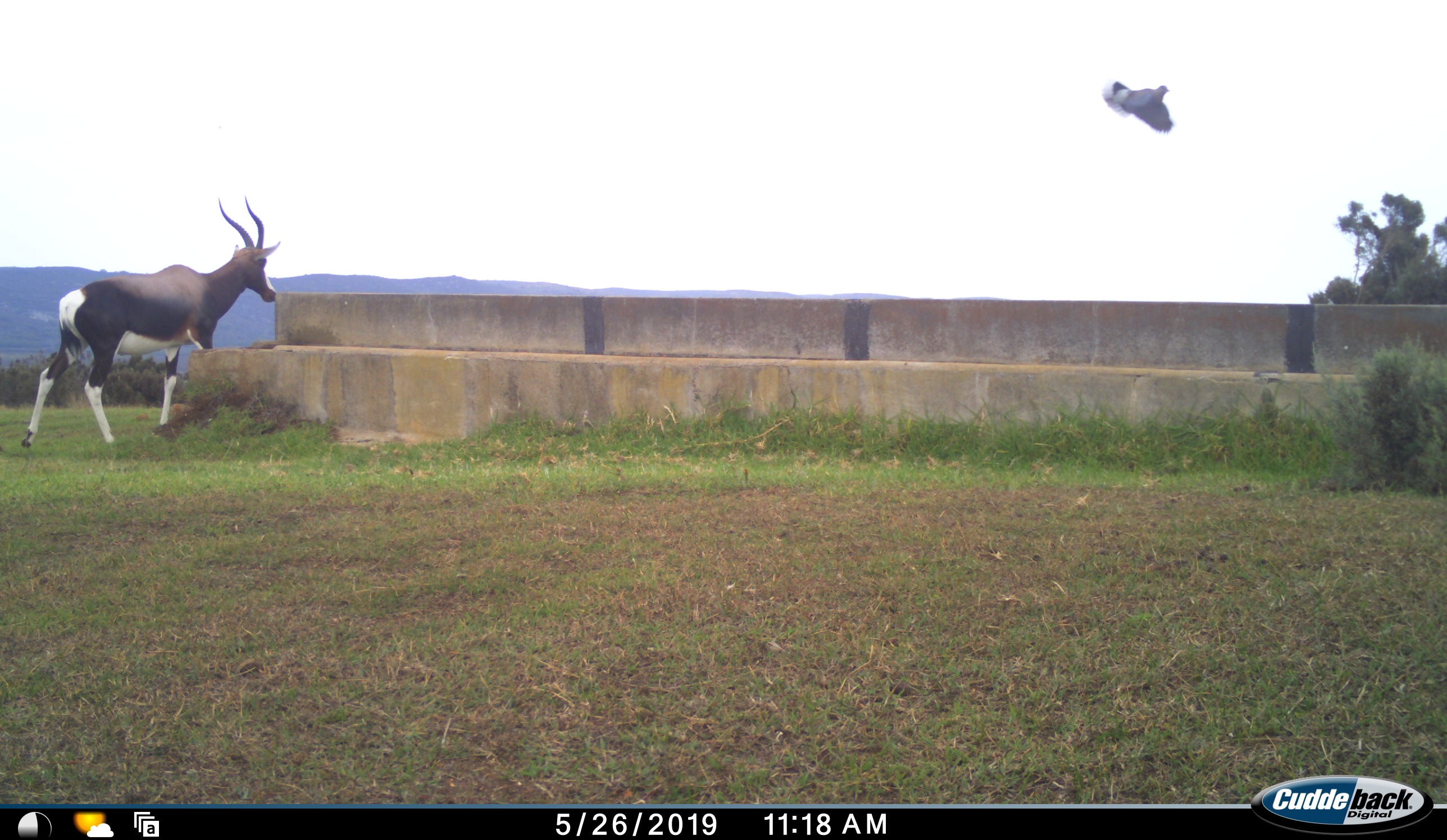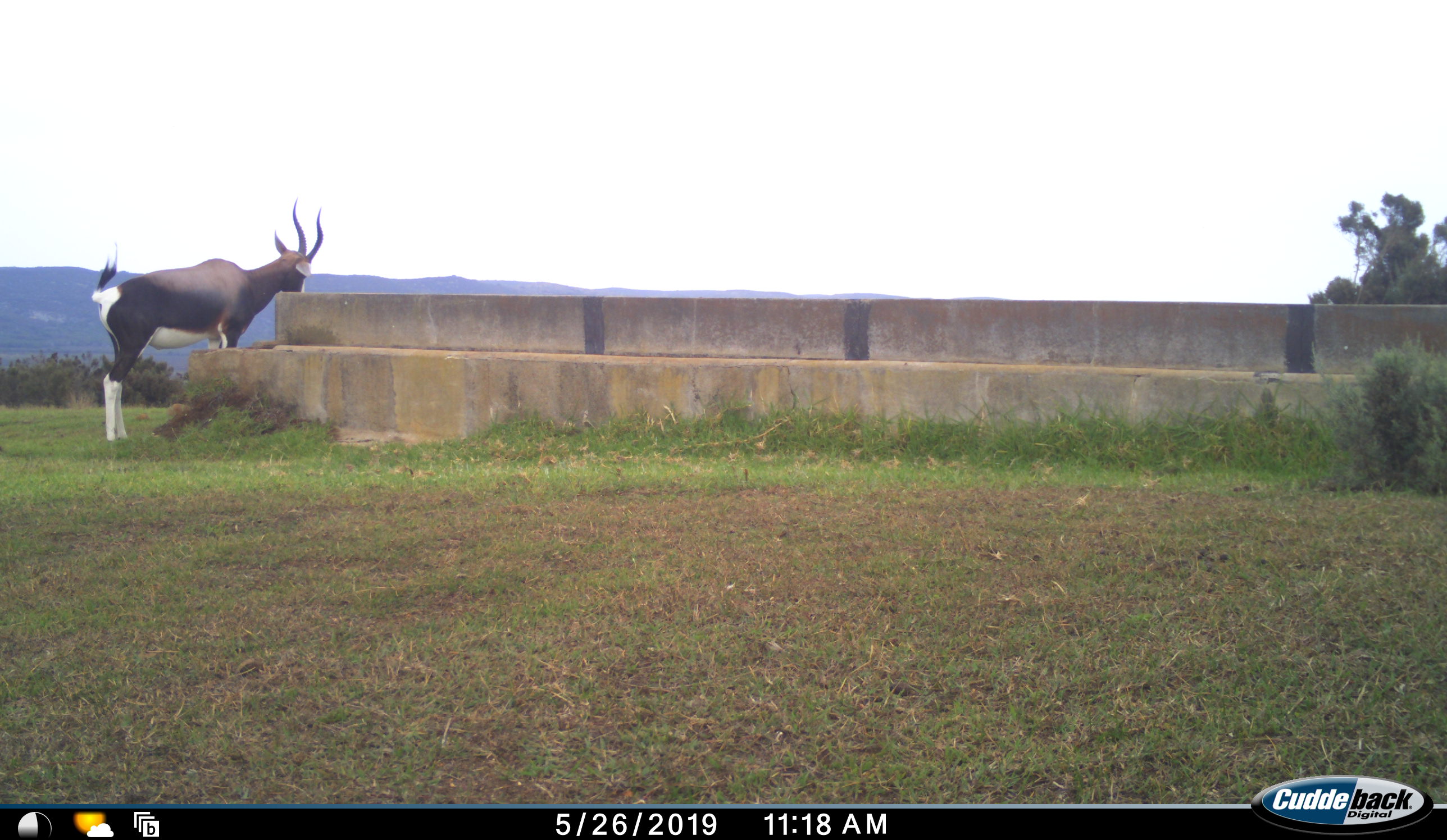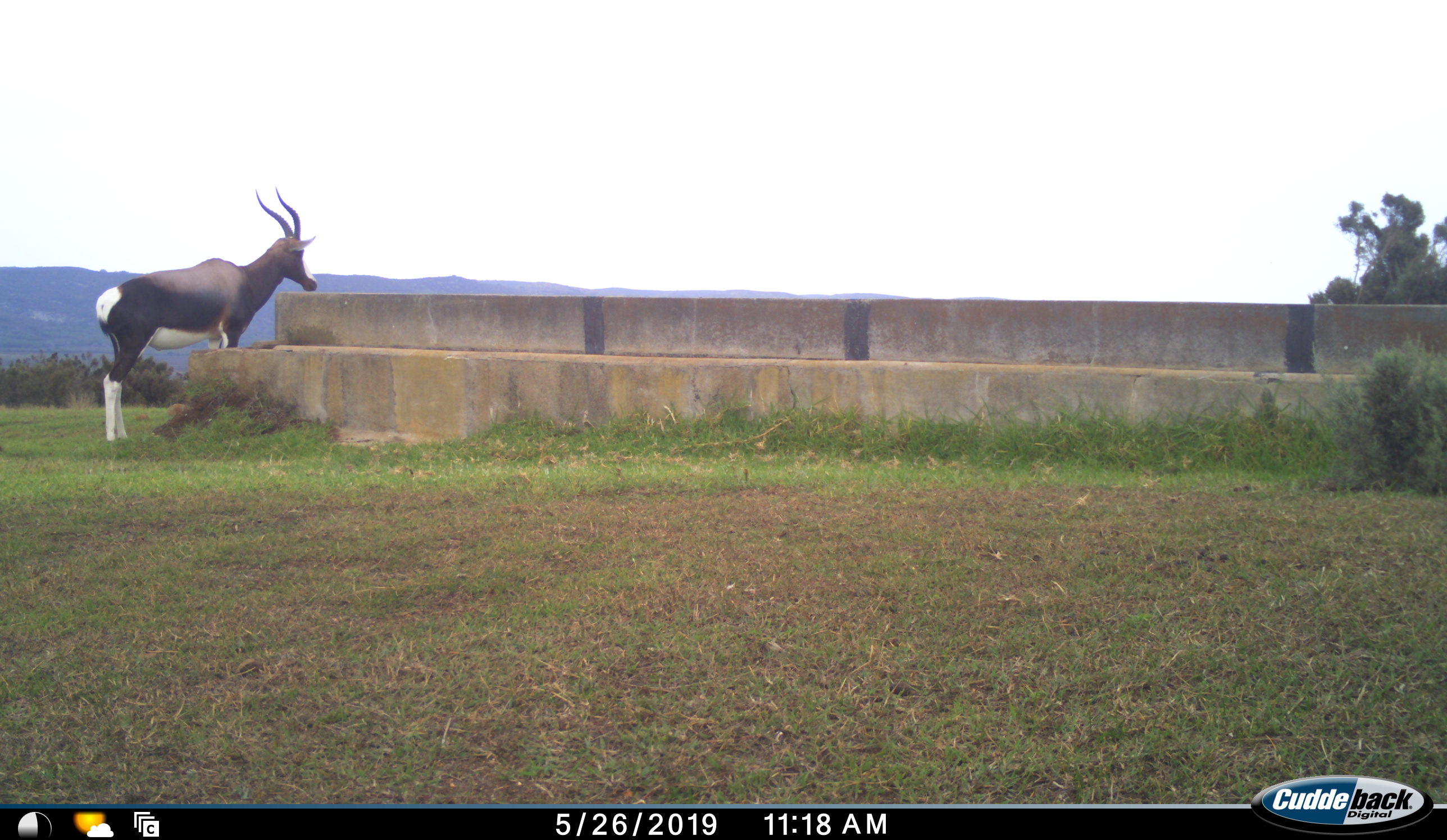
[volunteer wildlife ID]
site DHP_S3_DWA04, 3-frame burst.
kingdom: Animalia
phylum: Chordata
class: Aves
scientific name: Aves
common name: bird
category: birdother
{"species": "birdother (bird) (Aves)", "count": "1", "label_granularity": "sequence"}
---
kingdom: Animalia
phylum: Chordata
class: Mammalia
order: Artiodactyla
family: Bovidae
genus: Damaliscus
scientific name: Damaliscus pygargus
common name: bontebok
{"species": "bontebok (Damaliscus pygargus)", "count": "1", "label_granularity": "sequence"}